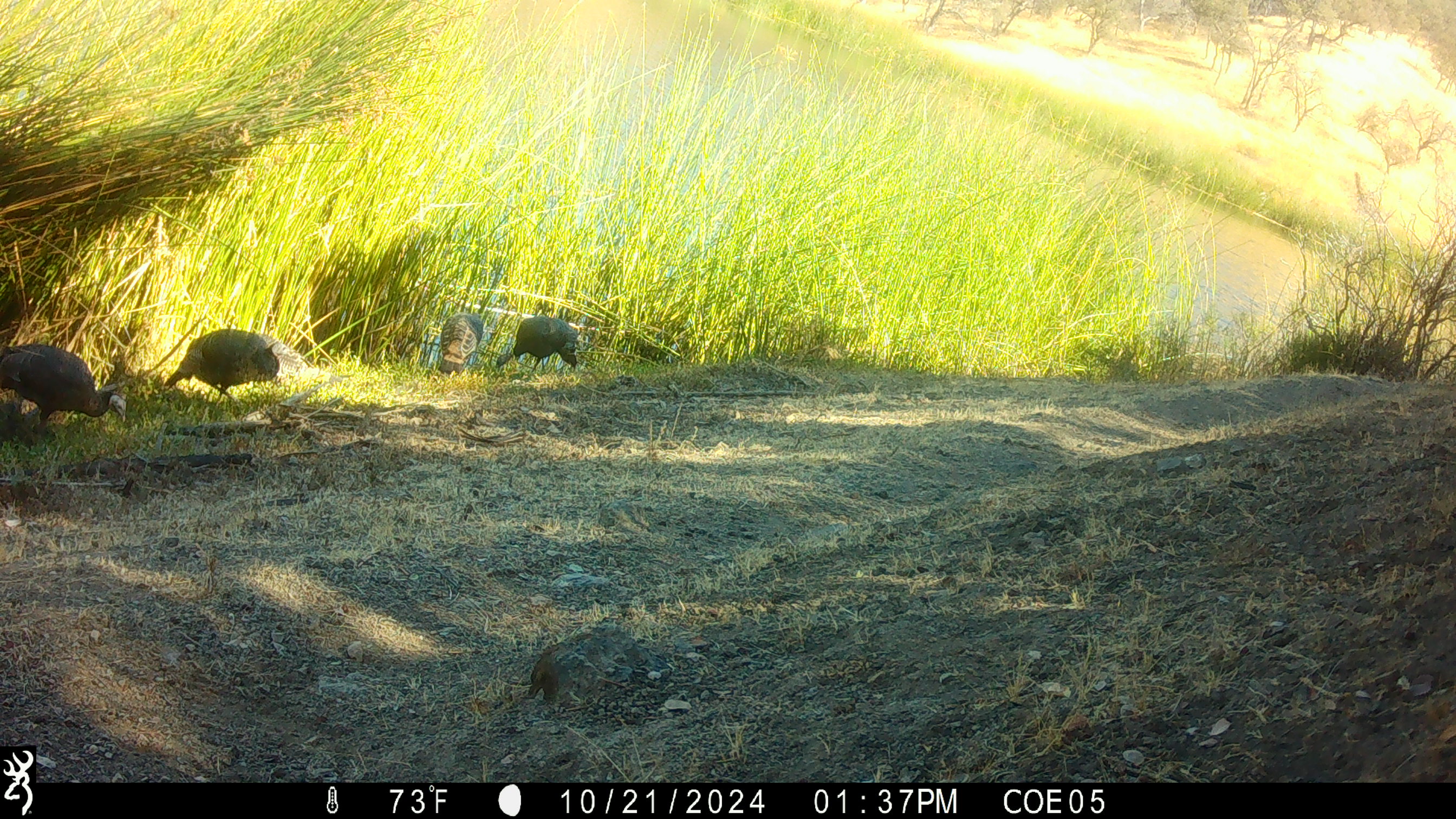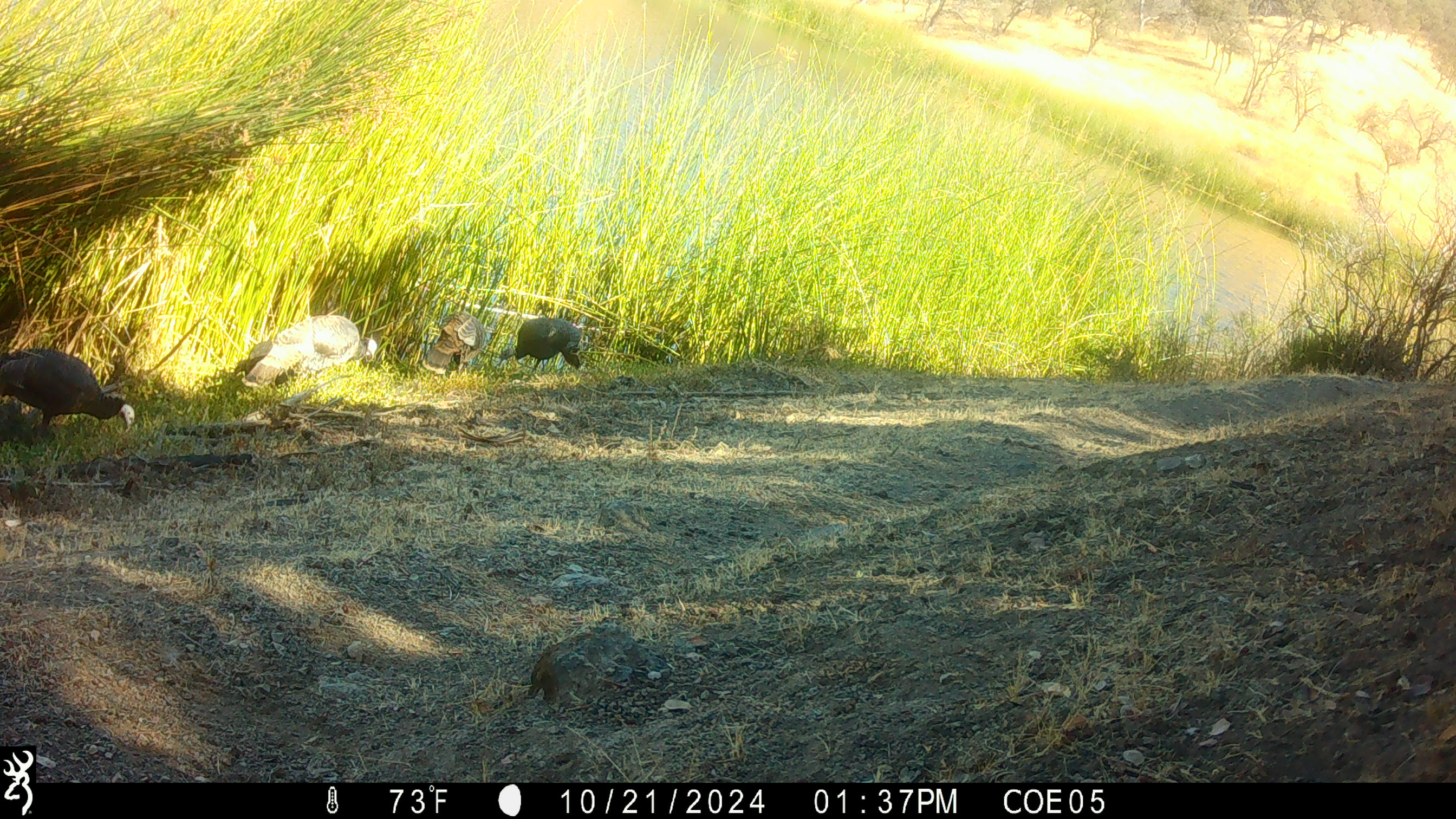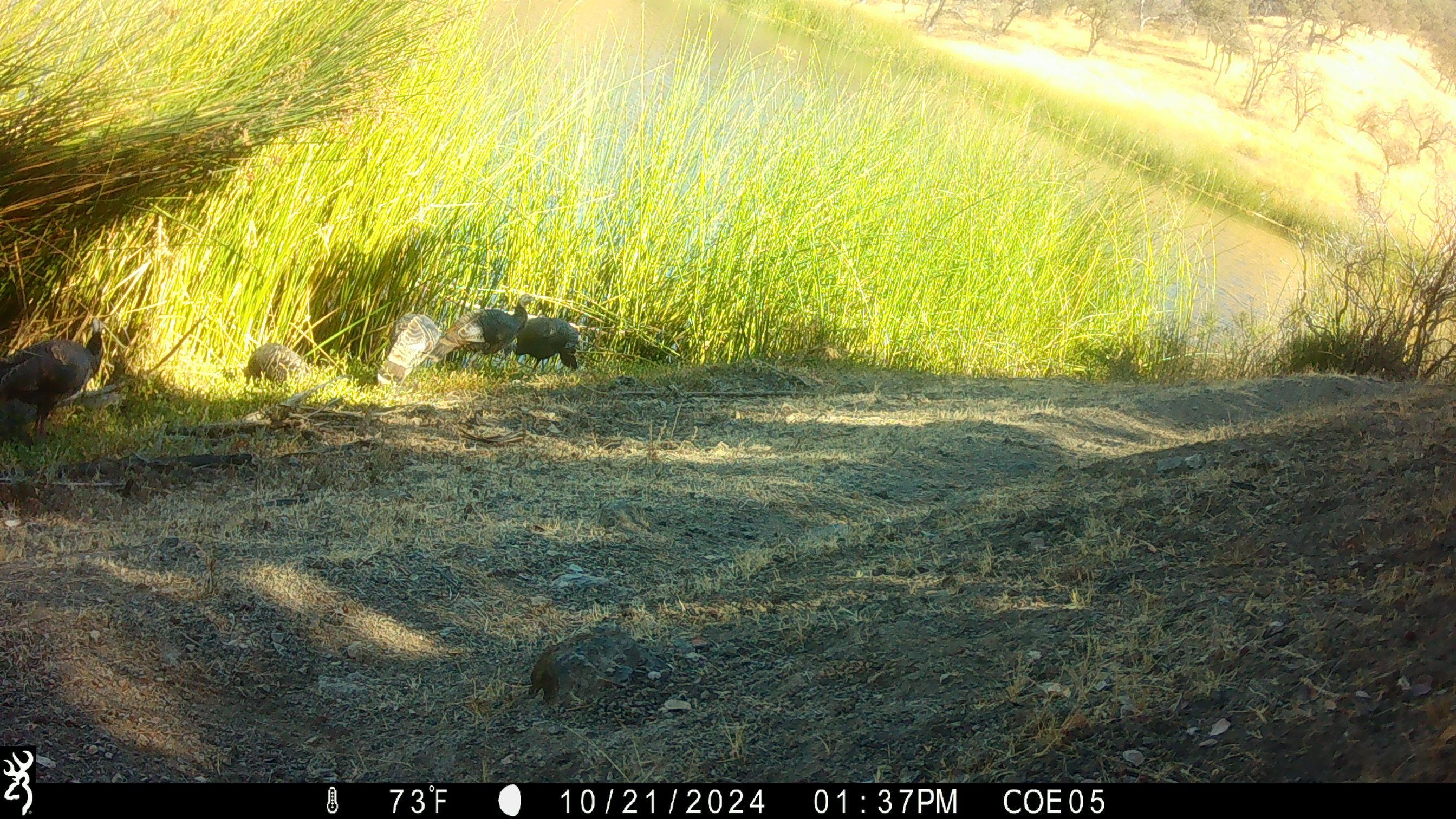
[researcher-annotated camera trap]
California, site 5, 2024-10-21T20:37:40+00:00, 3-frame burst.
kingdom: Animalia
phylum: Chordata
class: Aves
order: Galliformes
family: Phasianidae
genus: Meleagris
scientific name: Meleagris gallopavo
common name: turkey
Turkey (Meleagris gallopavo).